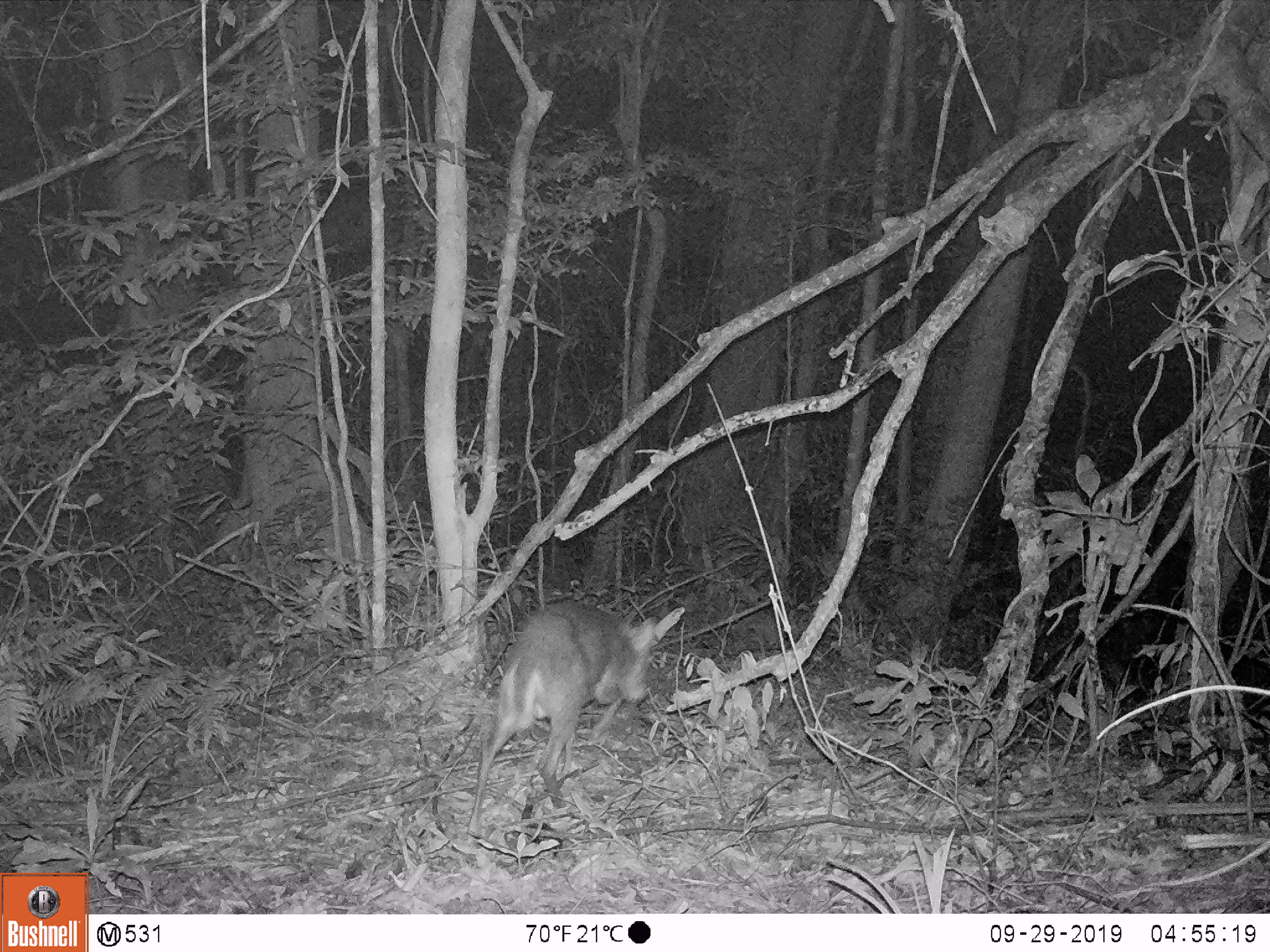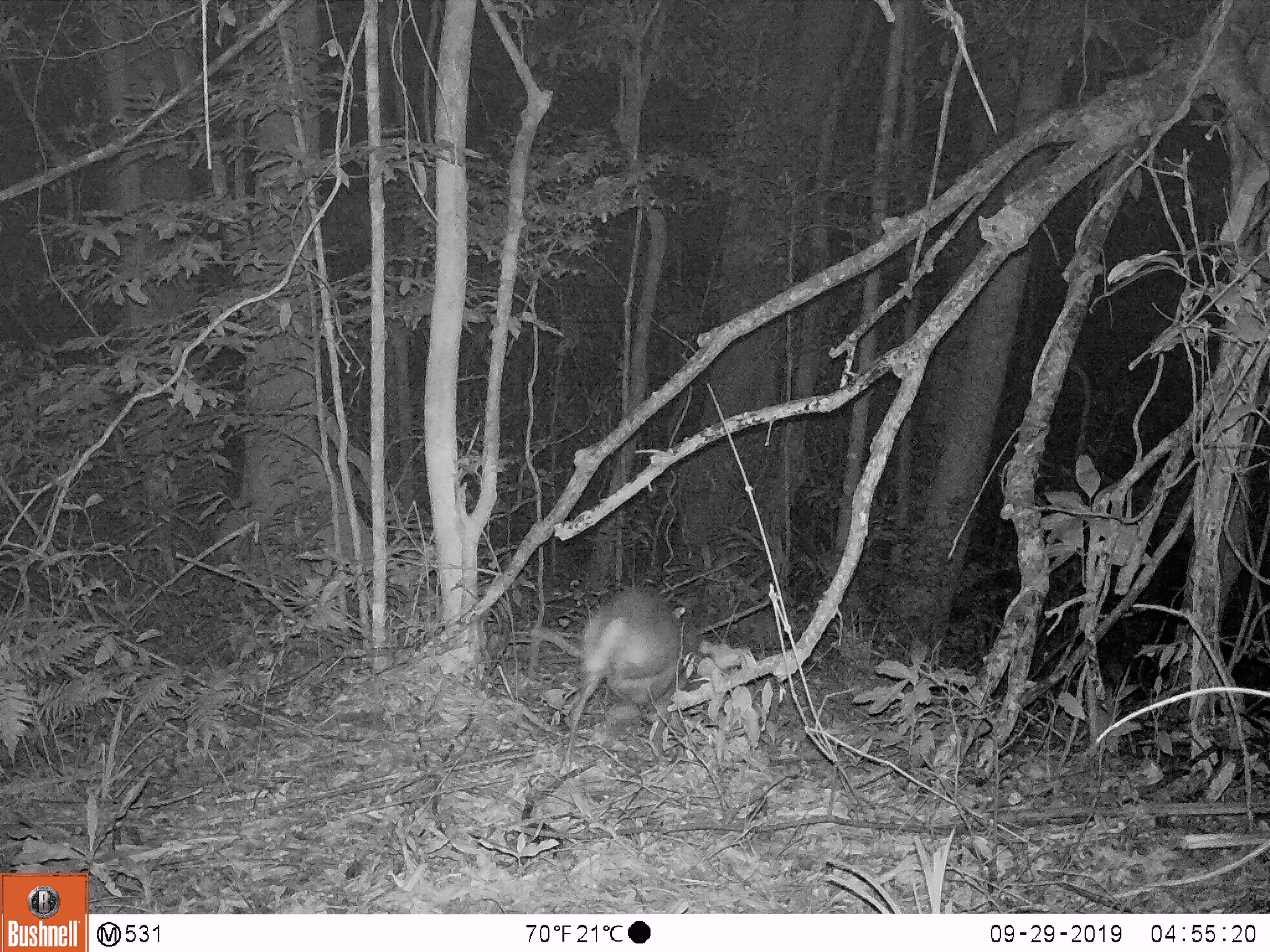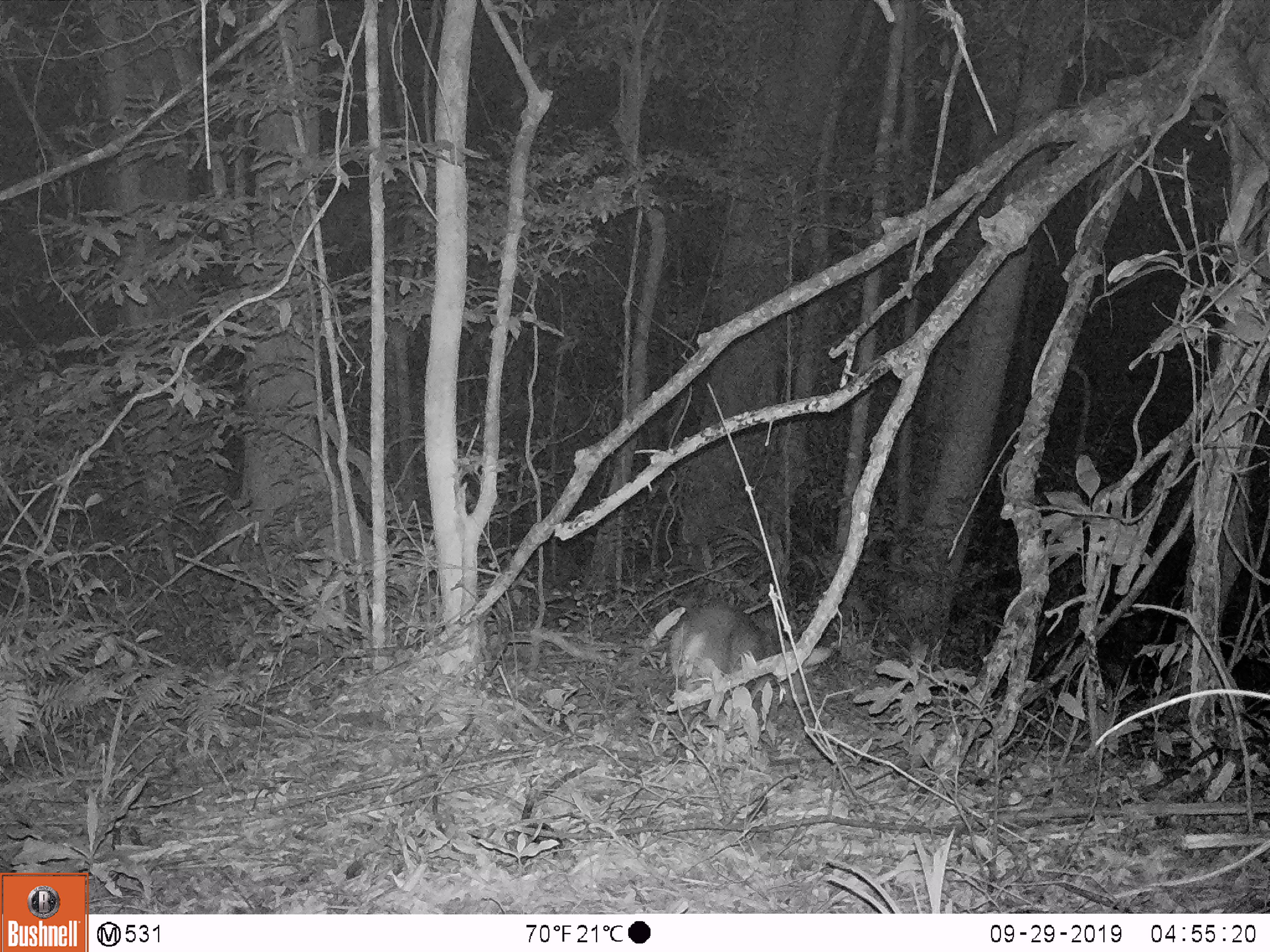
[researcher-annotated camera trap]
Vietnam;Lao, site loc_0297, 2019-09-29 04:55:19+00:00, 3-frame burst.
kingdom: Animalia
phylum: Chordata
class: Mammalia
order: Artiodactyla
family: Cervidae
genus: Muntiacus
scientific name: Muntiacus rooseveltorum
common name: roosevelt's muntjac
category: roosevelts muntjac group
Roosevelts muntjac group (roosevelt's muntjac) (Muntiacus rooseveltorum). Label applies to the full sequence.